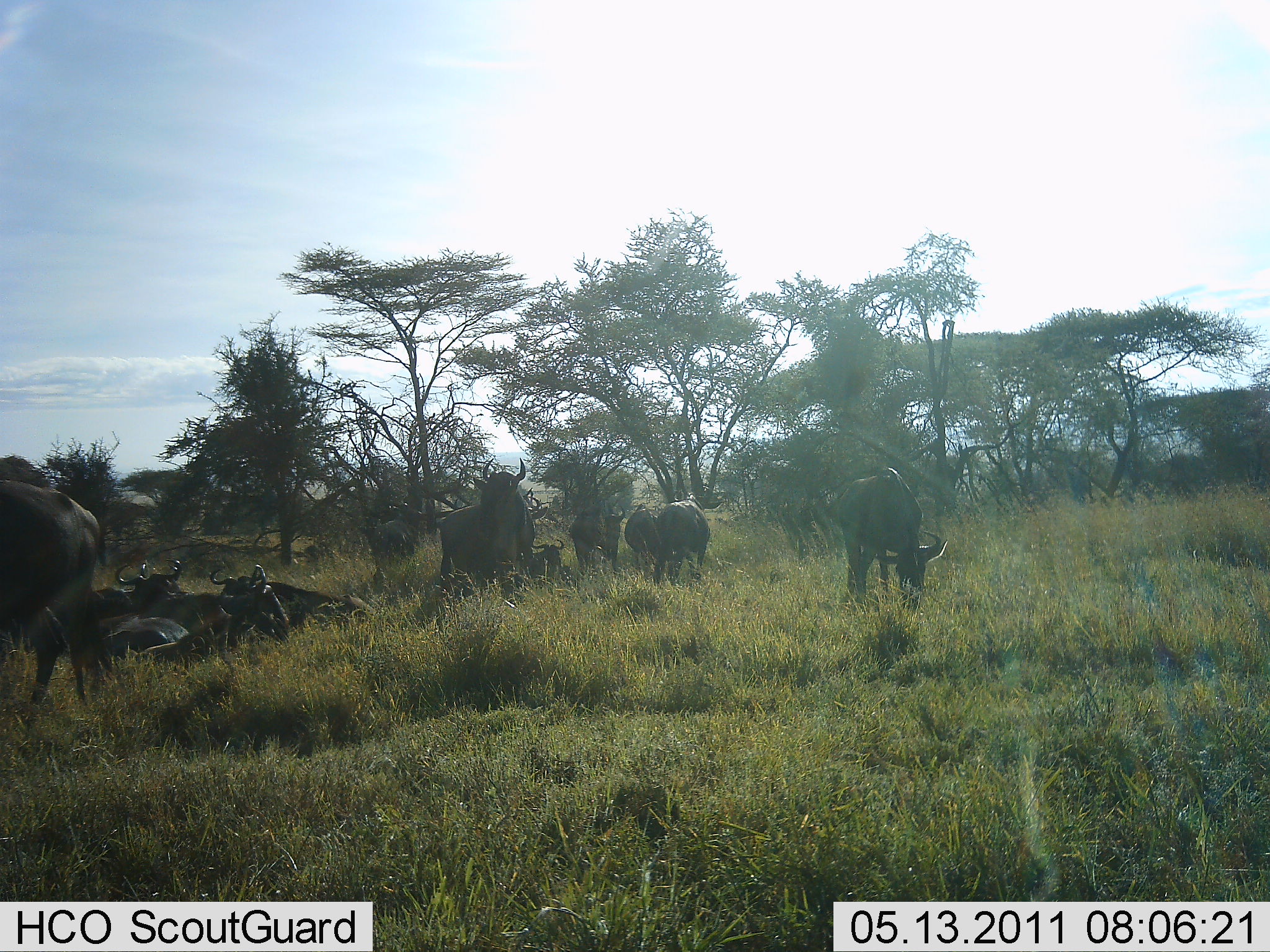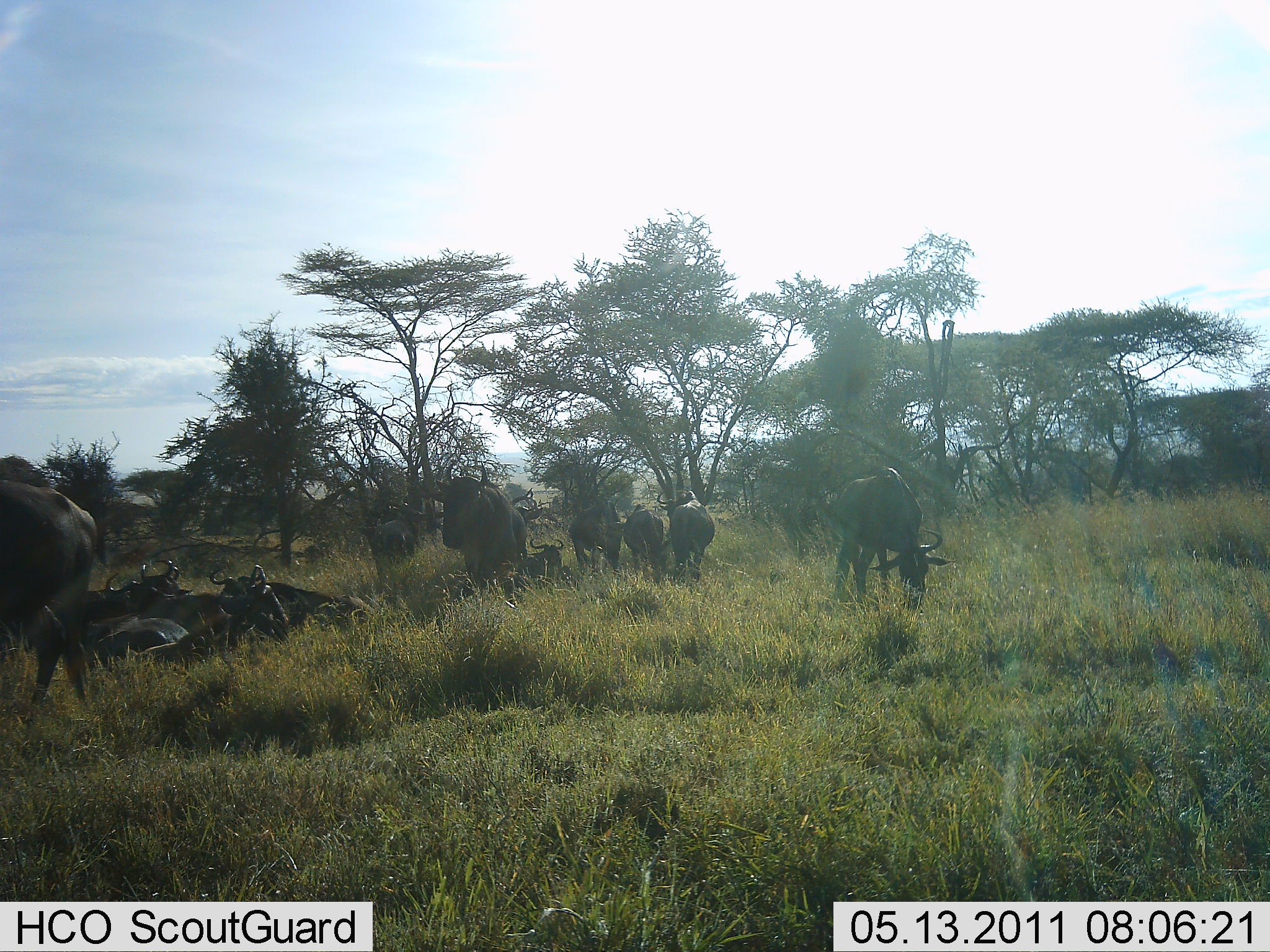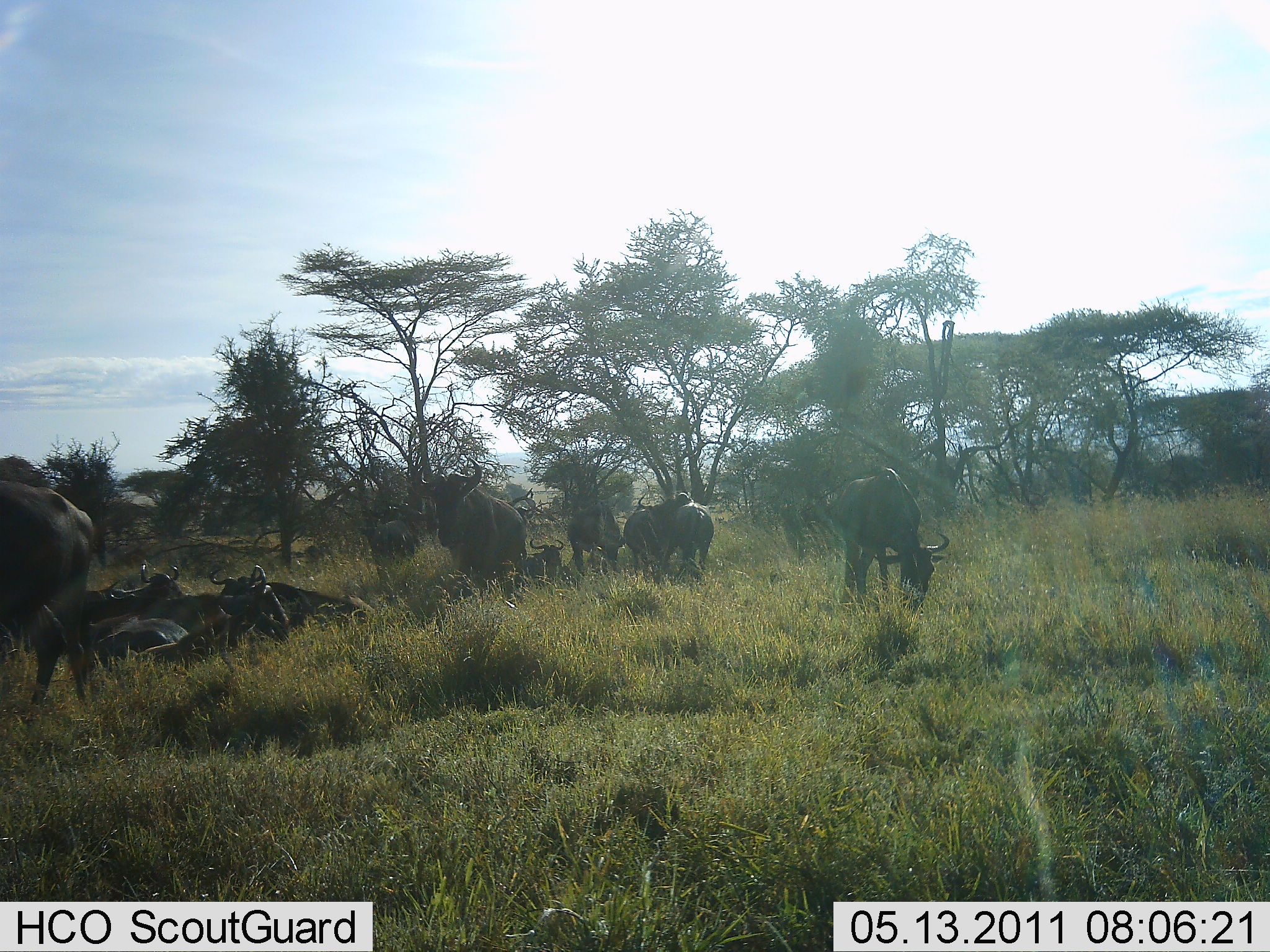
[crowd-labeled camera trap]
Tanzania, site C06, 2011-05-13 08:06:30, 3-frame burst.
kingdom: Animalia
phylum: Chordata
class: Mammalia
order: Artiodactyla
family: Bovidae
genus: Connochaetes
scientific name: Connochaetes taurinus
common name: blue wildebeest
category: wildebeest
Wildebeest (blue wildebeest) (Connochaetes taurinus), count 11-50. Behavior (volunteer vote fractions): standing 67%, resting 100%, moving 25%, interacting 17%. Young present (vote fraction): 0%. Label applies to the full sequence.